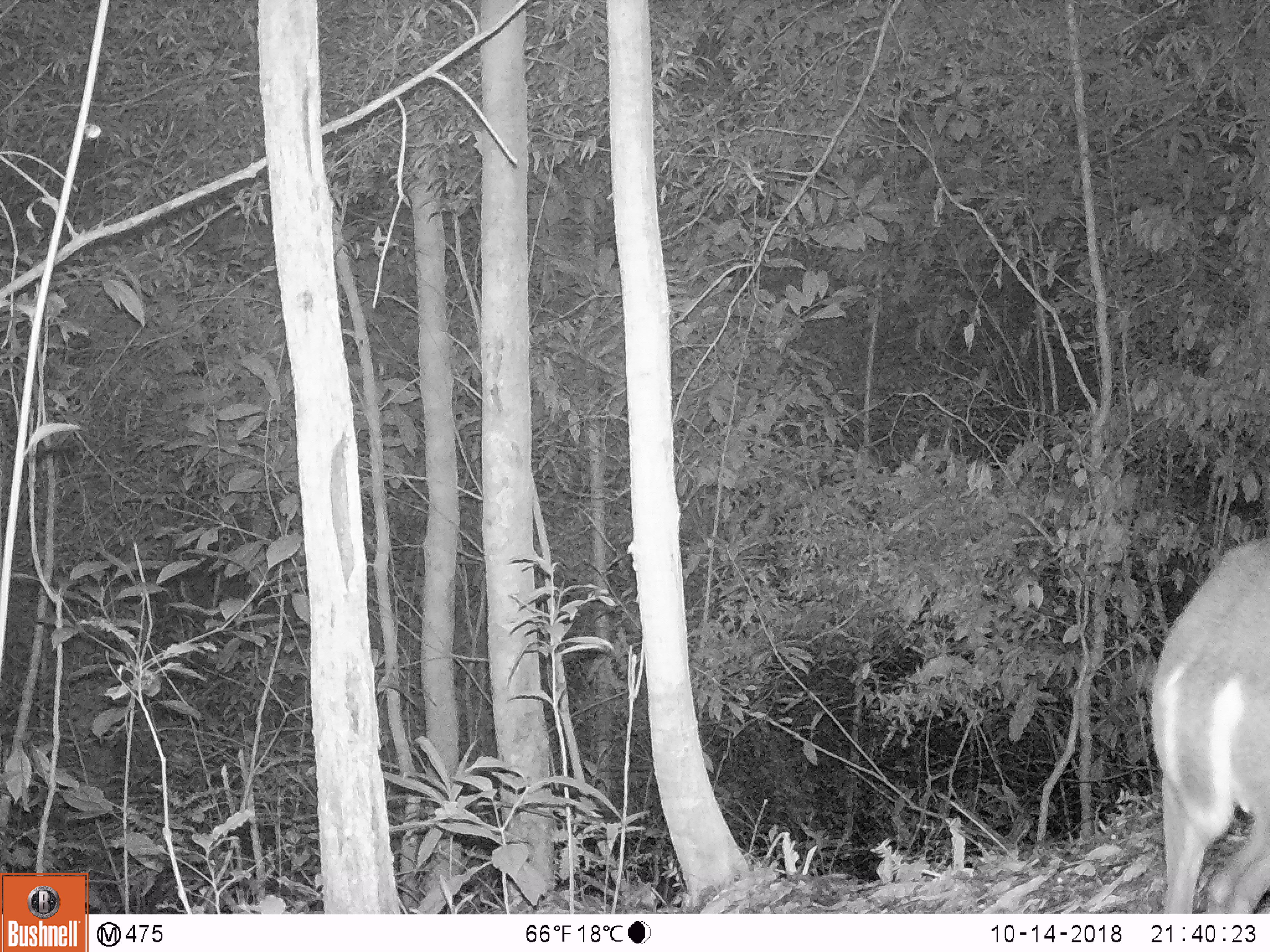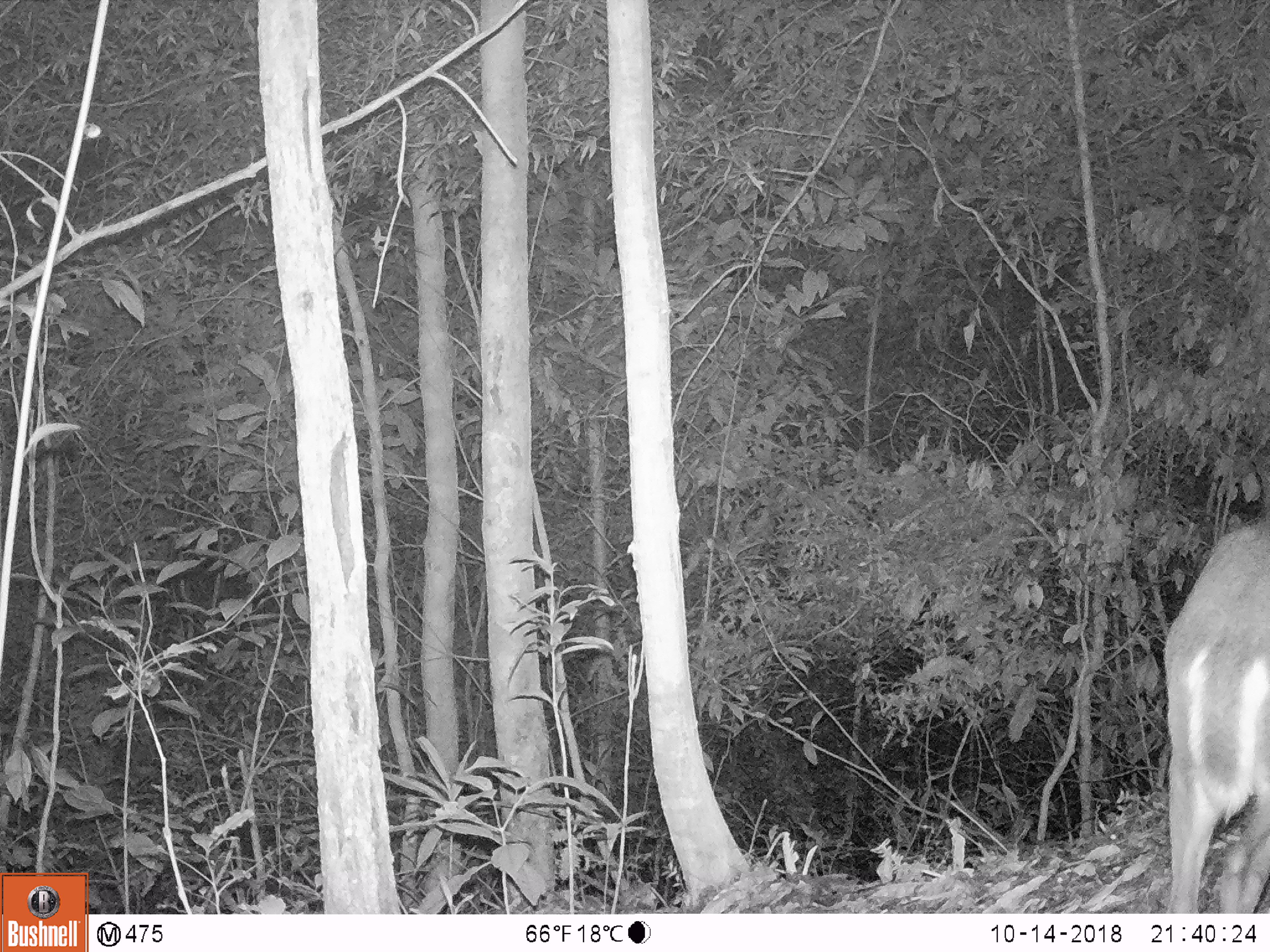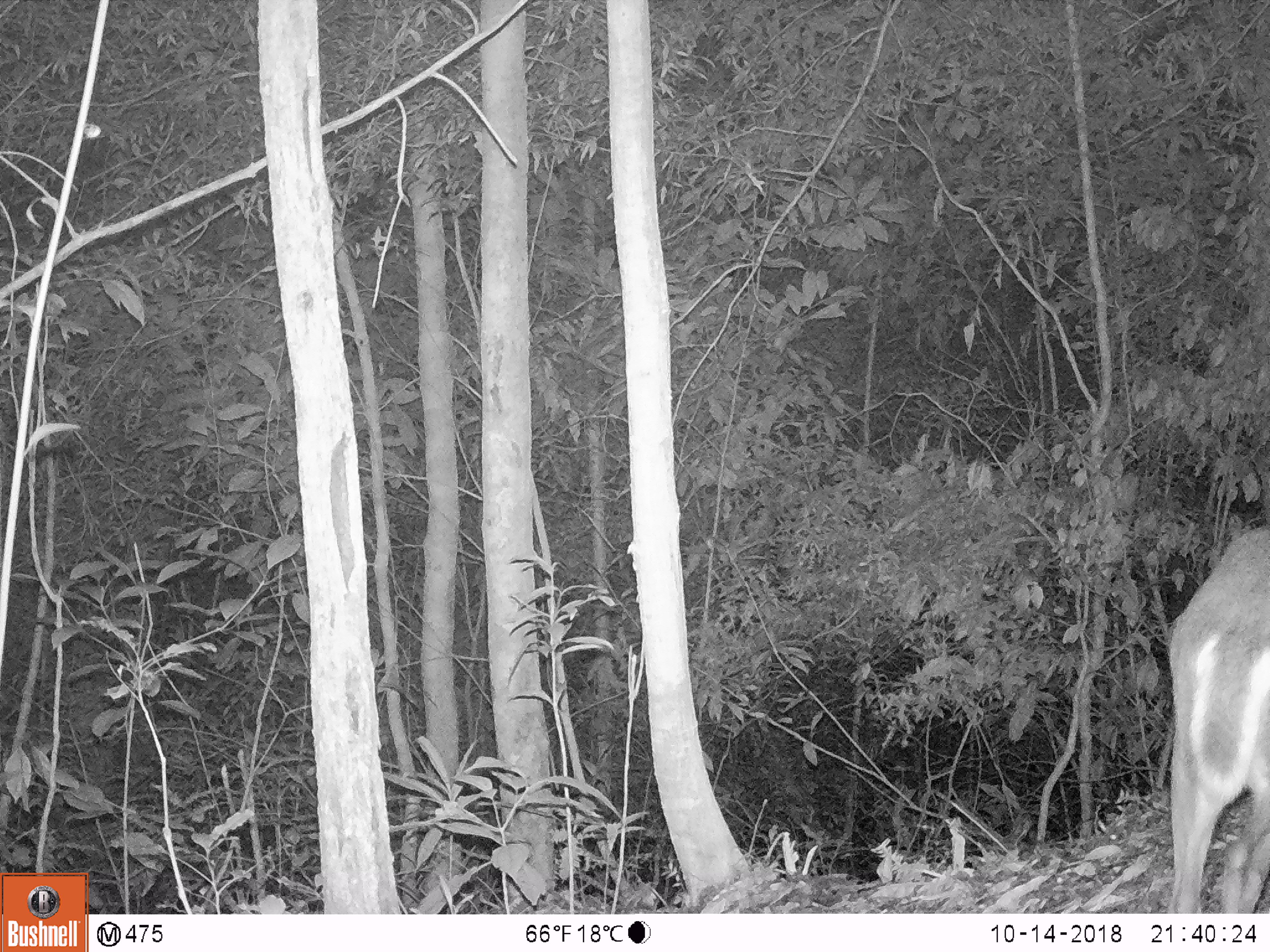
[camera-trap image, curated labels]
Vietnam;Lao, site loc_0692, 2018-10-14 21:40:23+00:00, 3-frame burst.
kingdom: Animalia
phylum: Chordata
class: Mammalia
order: Artiodactyla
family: Cervidae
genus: Muntiacus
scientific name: Muntiacus rooseveltorum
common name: roosevelt's muntjac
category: roosevelts muntjac group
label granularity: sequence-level